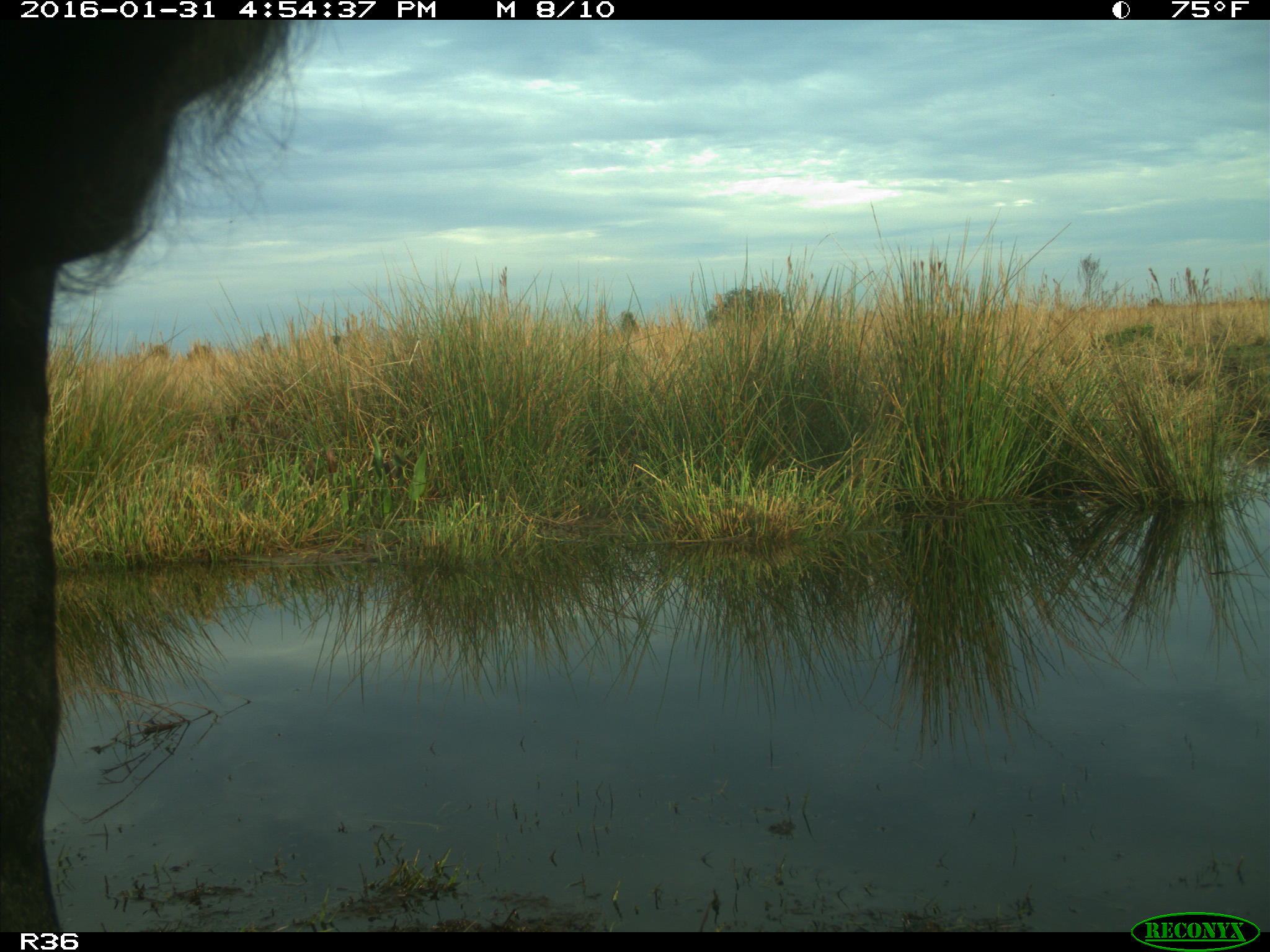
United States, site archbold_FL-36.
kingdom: Animalia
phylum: Chordata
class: Mammalia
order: Artiodactyla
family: Bovidae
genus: Bos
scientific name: Bos taurus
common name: domestic cow